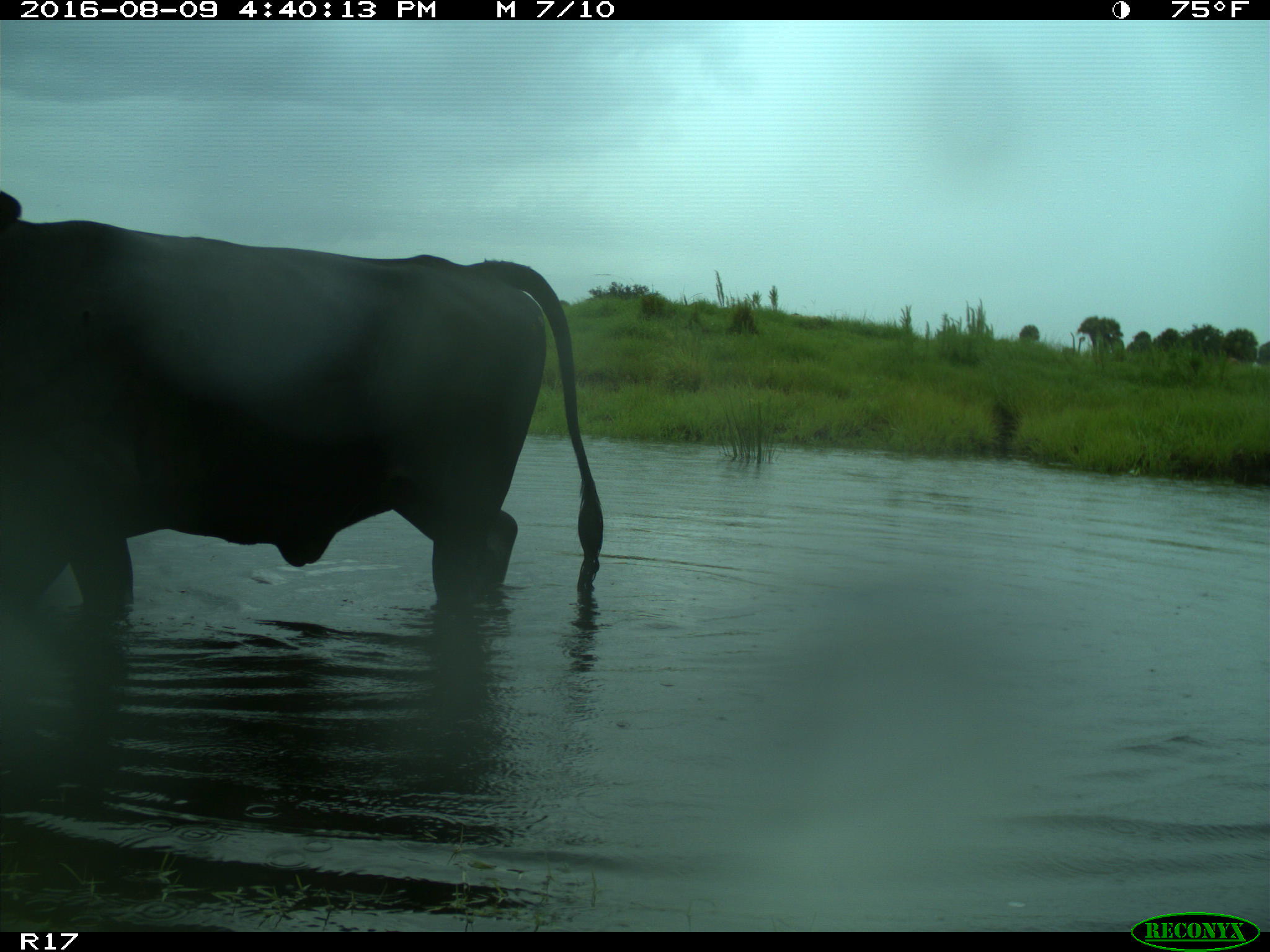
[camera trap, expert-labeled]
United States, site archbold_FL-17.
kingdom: Animalia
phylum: Chordata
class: Mammalia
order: Artiodactyla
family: Bovidae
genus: Bos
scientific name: Bos taurus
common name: domestic cow